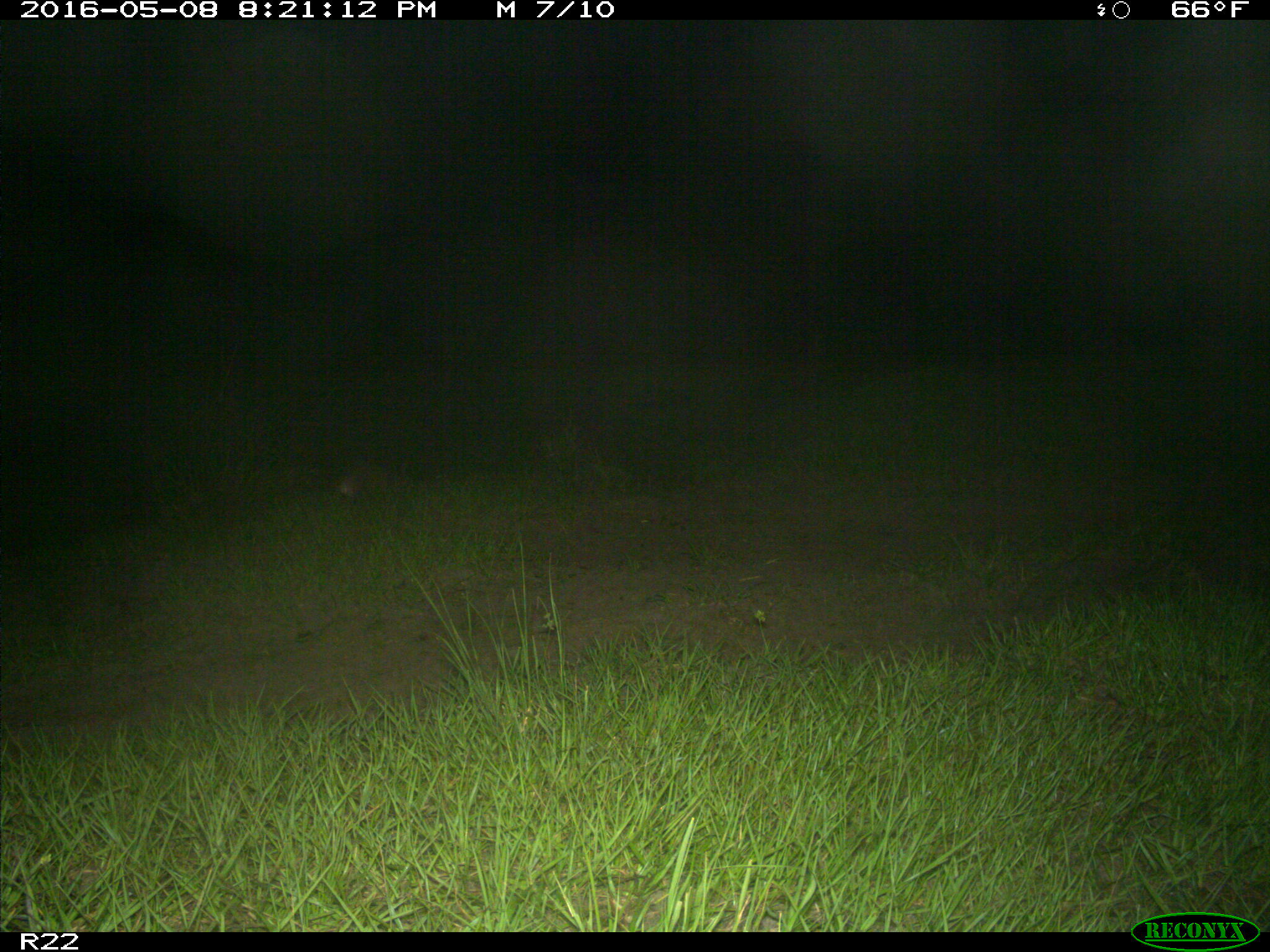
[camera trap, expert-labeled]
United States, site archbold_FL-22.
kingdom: Animalia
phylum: Chordata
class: Mammalia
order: Cingulata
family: Dasypodidae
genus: Dasypus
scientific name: Dasypus novemcinctus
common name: nine-banded armadillo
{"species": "Dasypus novemcinctus (nine-banded armadillo)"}